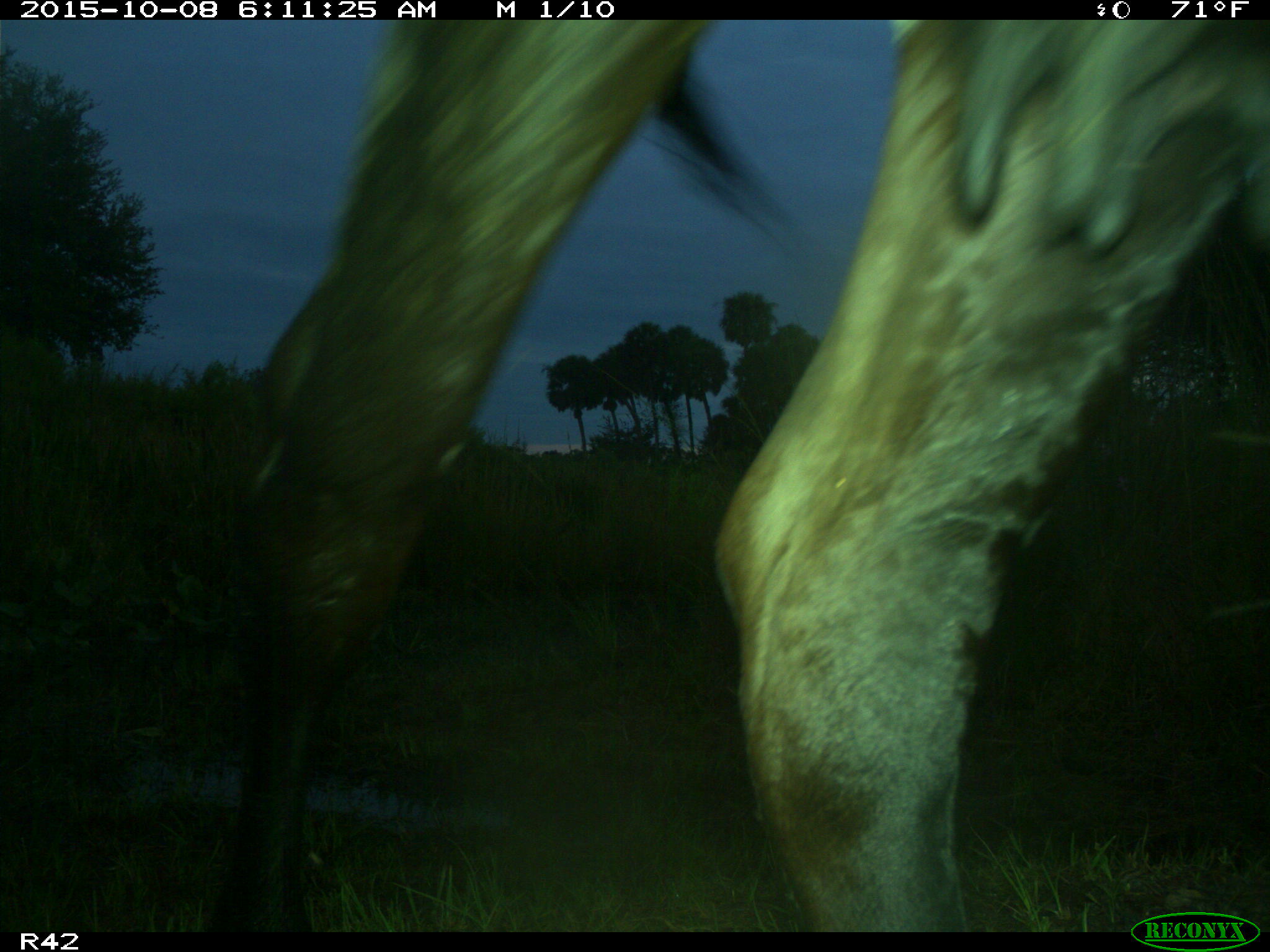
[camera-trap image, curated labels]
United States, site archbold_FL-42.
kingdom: Animalia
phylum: Chordata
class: Mammalia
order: Artiodactyla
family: Bovidae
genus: Bos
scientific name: Bos taurus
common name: domestic cow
Bos taurus (domestic cow).